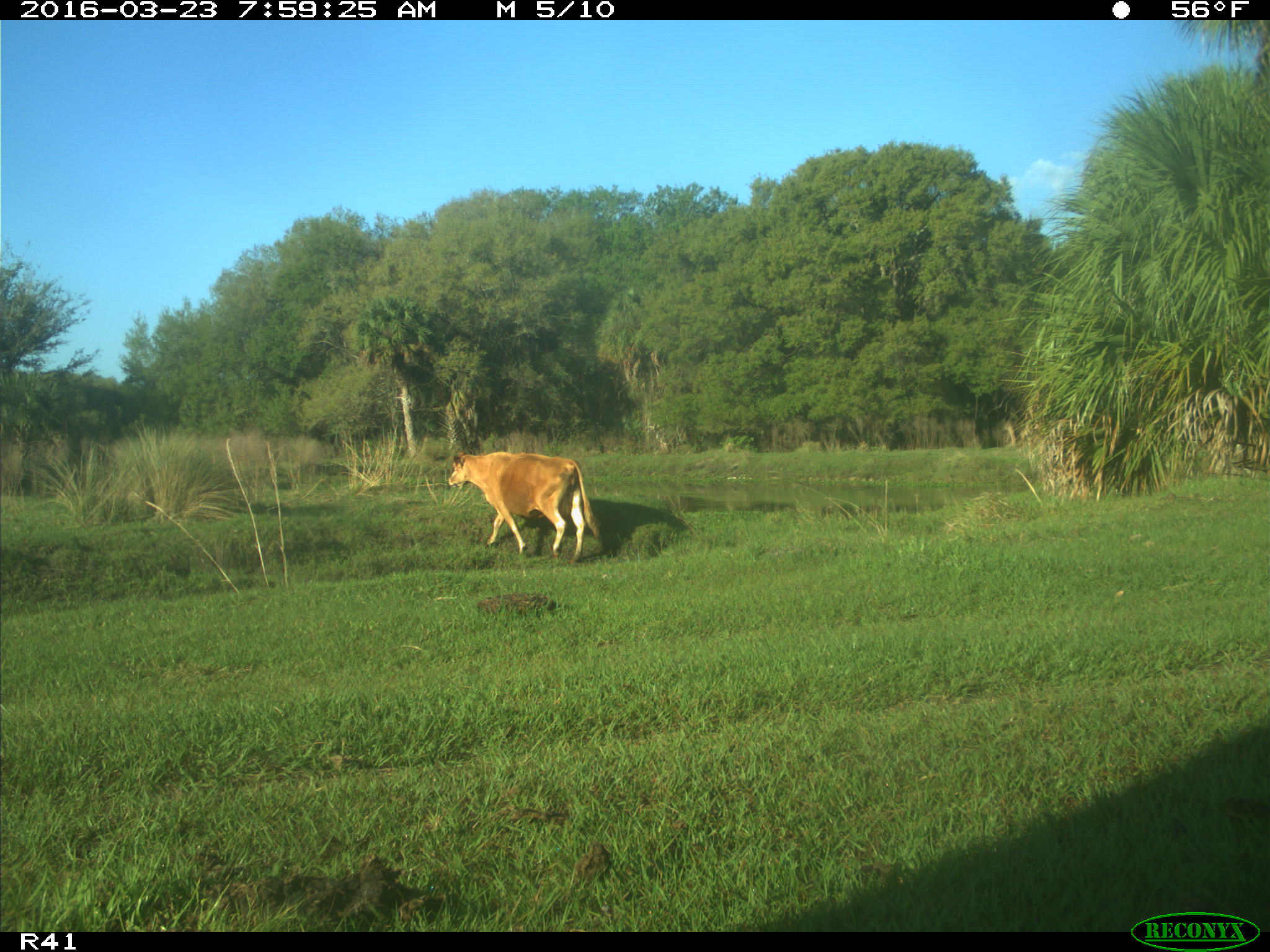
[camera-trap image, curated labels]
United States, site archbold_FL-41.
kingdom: Animalia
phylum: Chordata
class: Mammalia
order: Artiodactyla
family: Bovidae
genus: Bos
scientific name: Bos taurus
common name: domestic cow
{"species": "Bos taurus (domestic cow)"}